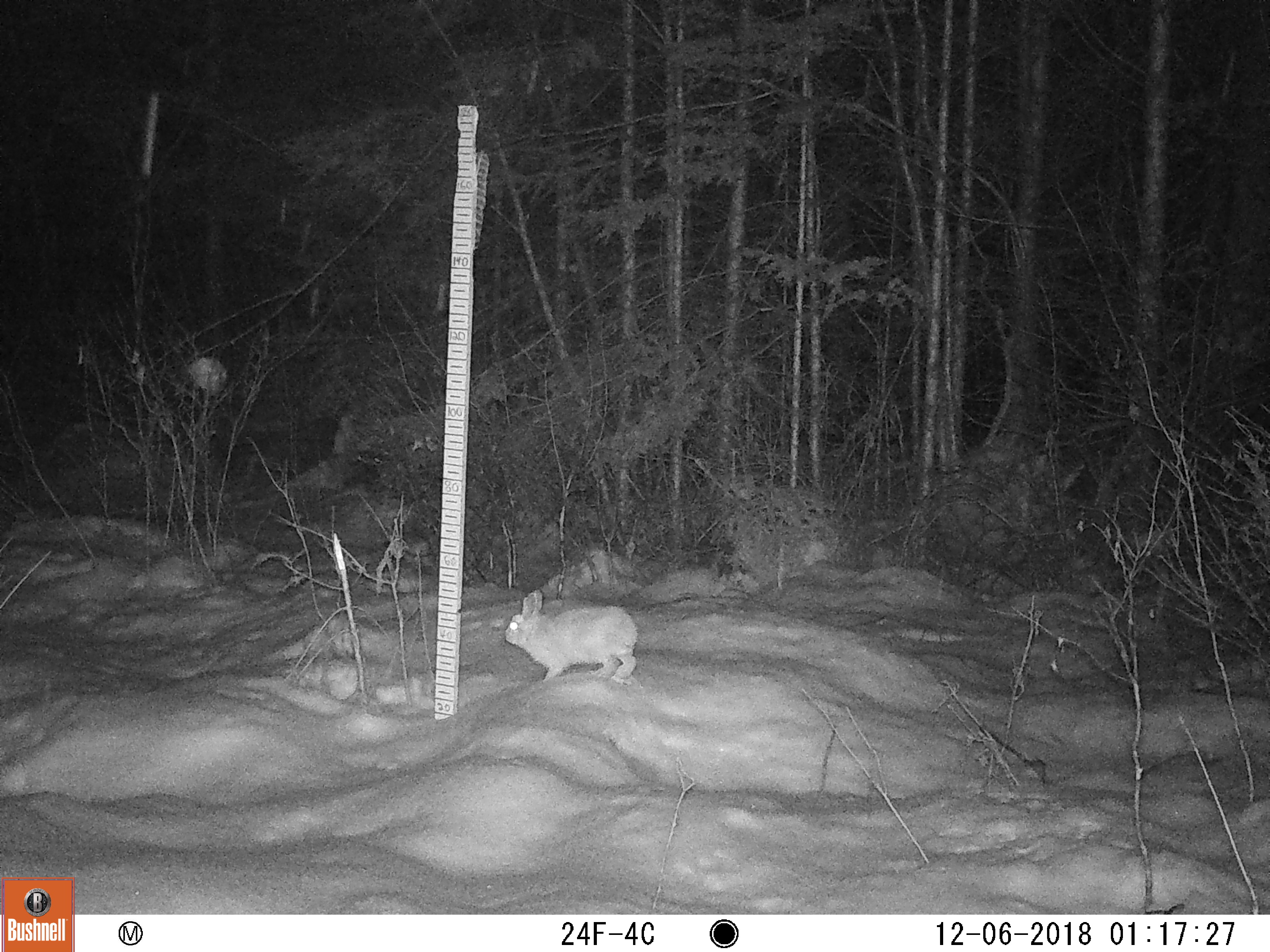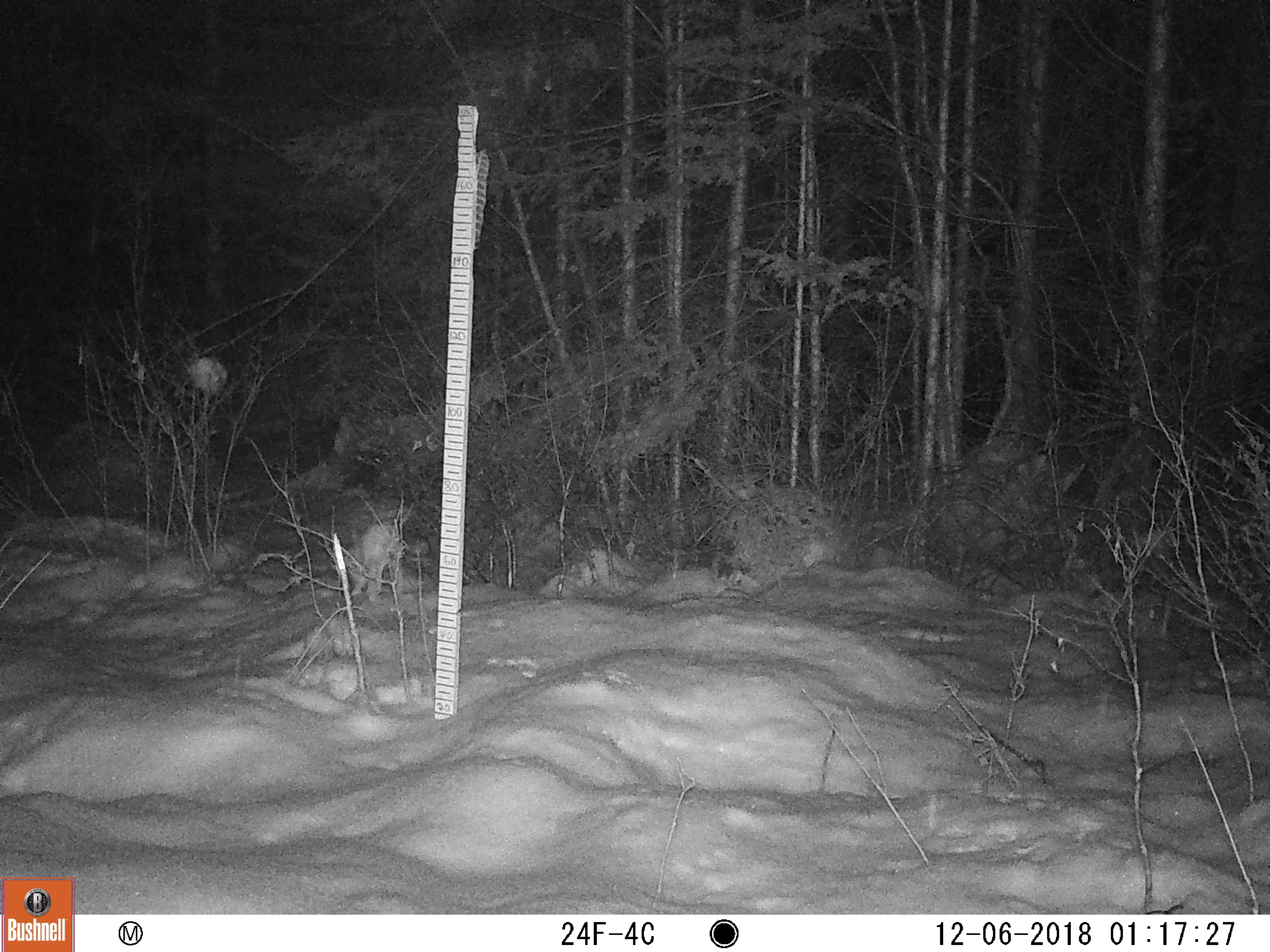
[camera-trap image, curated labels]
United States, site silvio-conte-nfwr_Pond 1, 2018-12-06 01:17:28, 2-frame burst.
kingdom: Animalia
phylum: Chordata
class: Mammalia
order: Lagomorpha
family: Leporidae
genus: Lepus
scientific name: Lepus americanus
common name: snowshoe hare